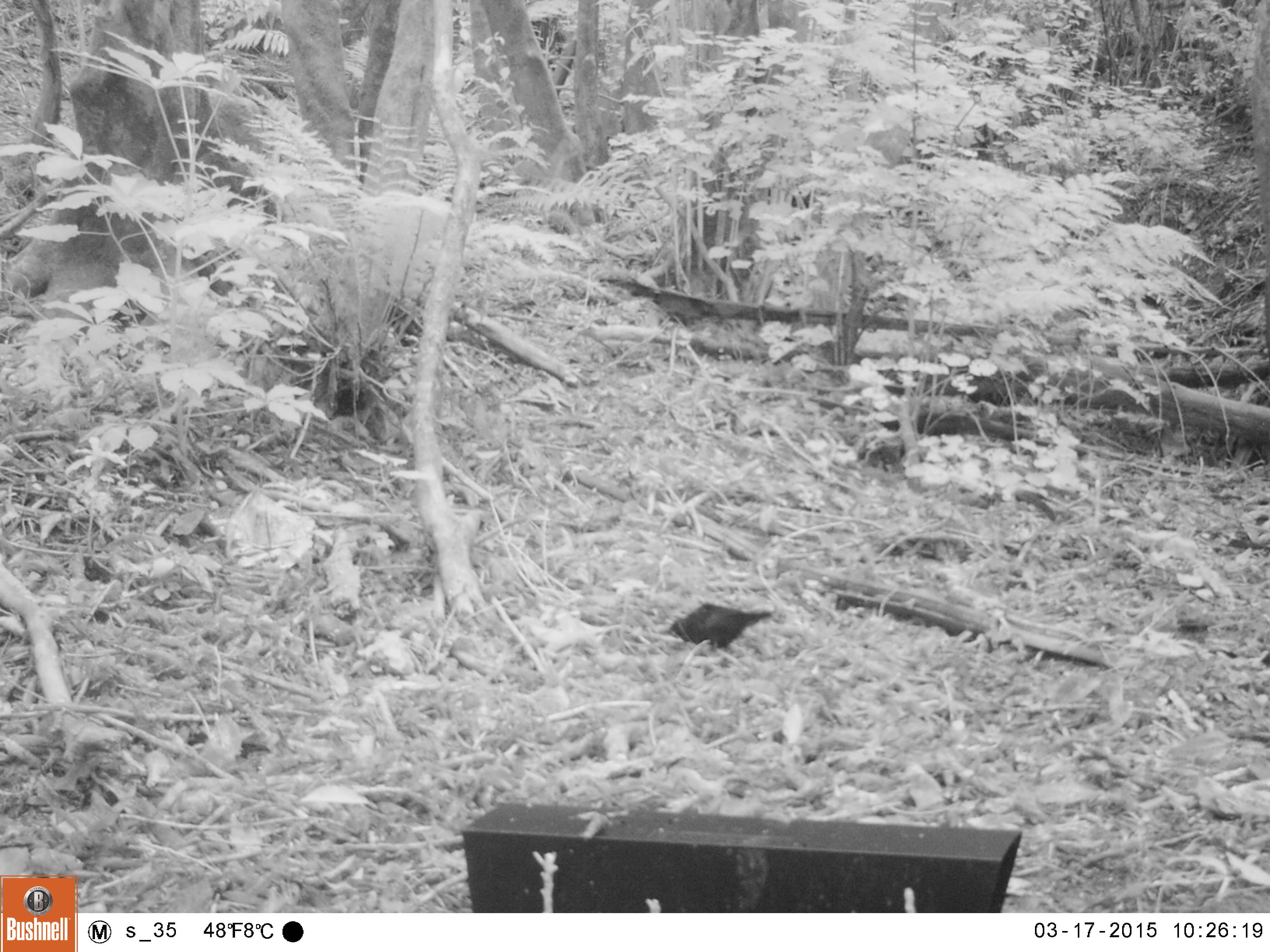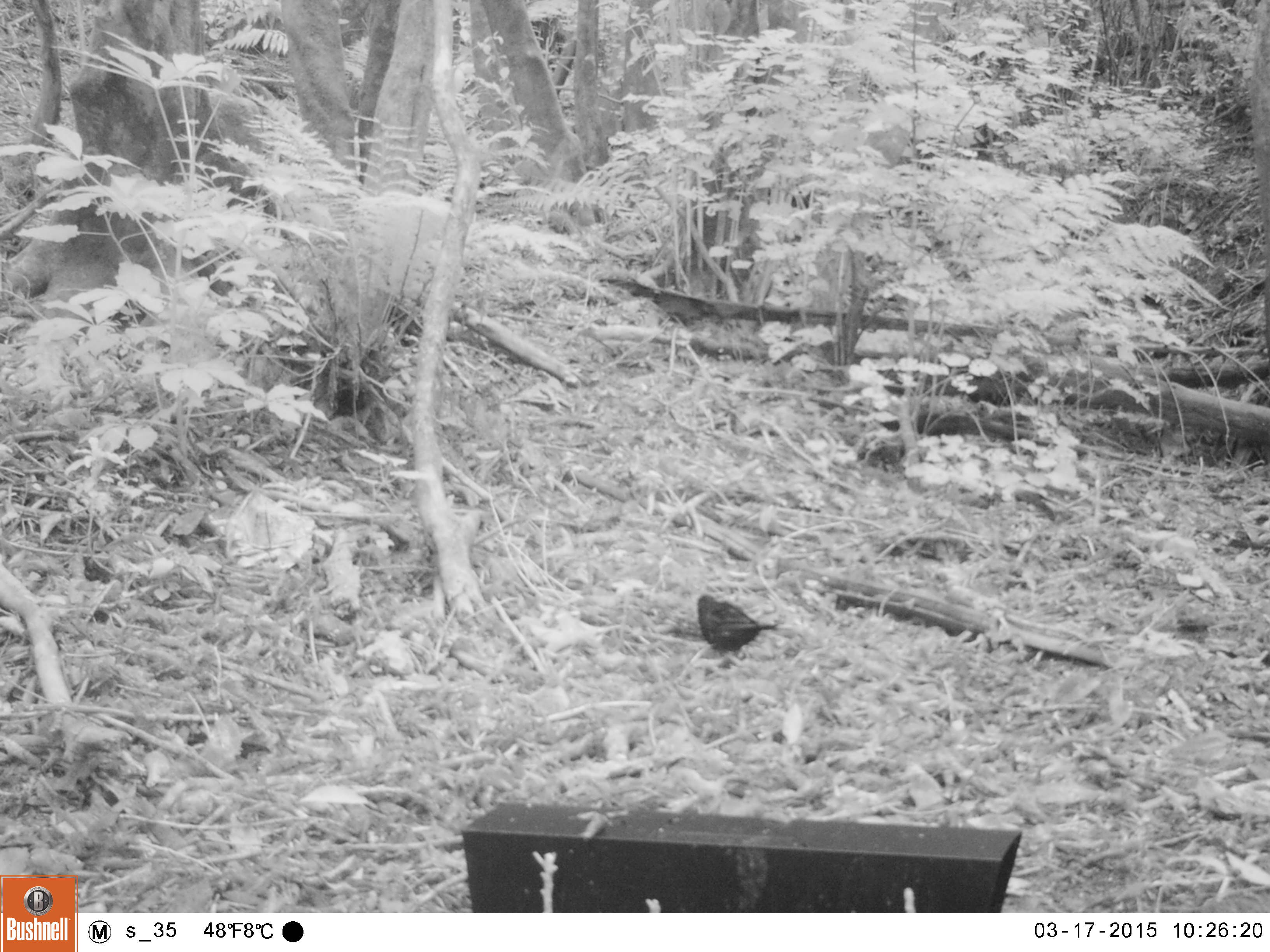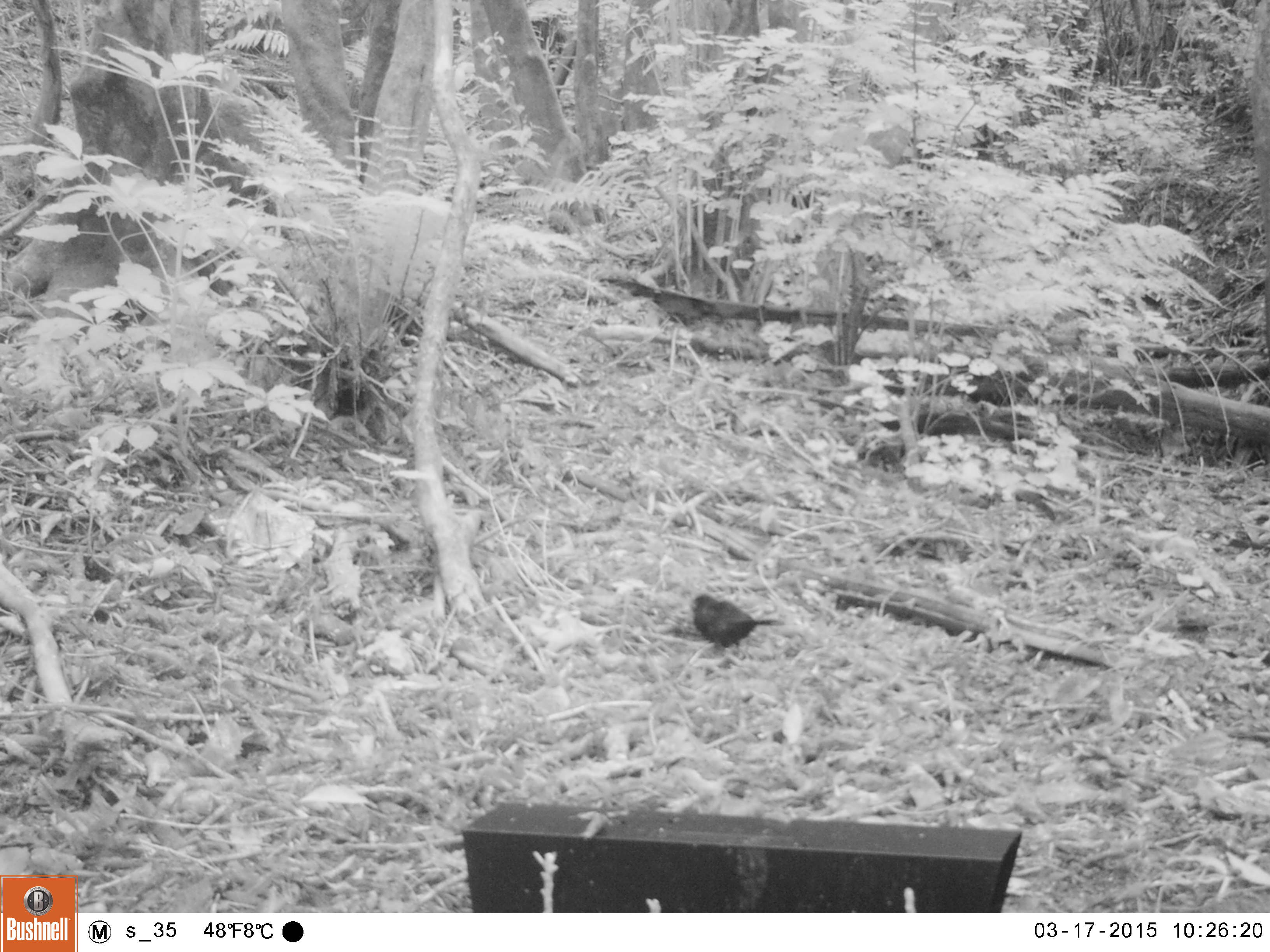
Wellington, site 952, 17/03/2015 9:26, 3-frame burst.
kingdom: Animalia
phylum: Chordata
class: Aves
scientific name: Aves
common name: bird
Bird (Aves).